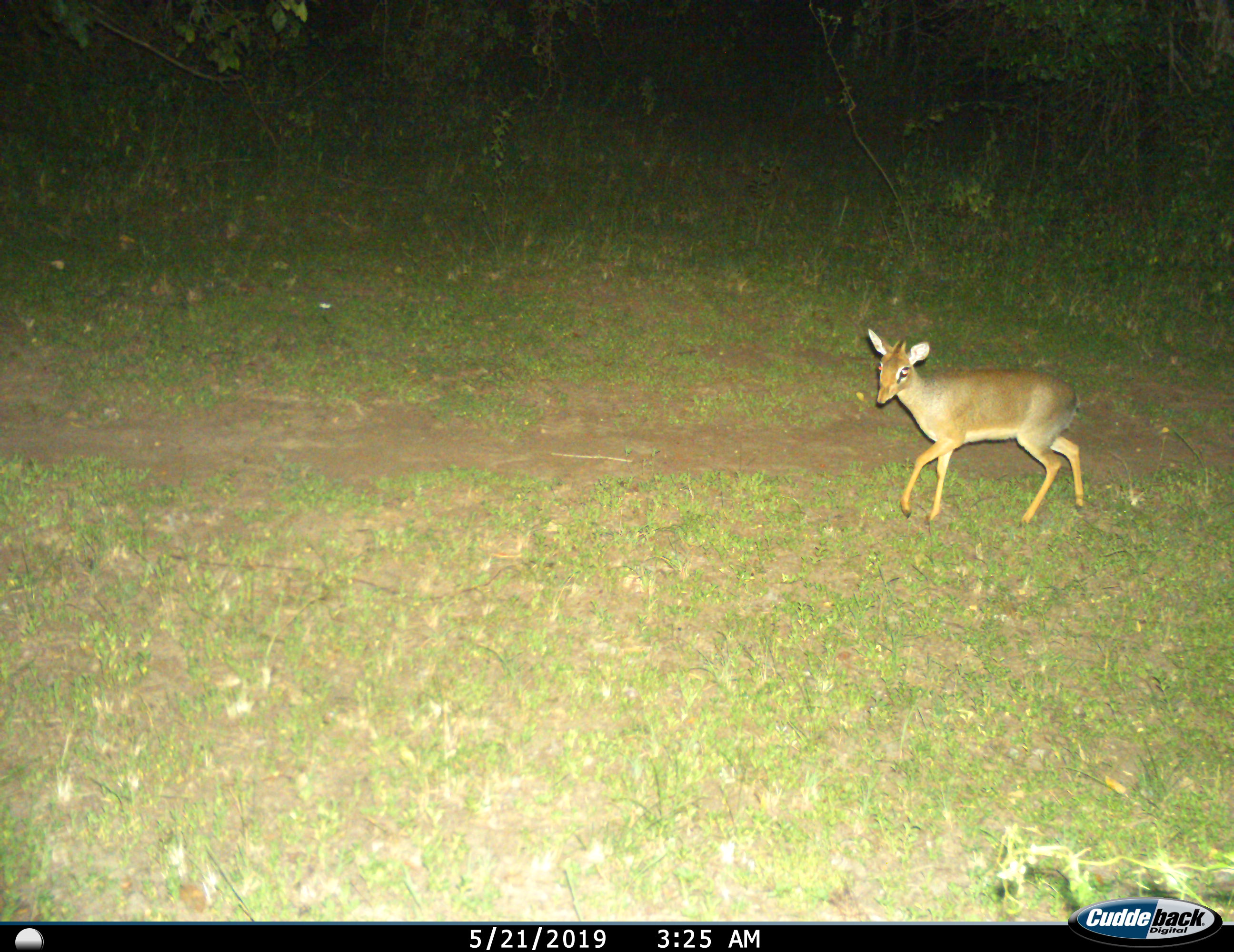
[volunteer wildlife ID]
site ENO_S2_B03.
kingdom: Animalia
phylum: Chordata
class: Mammalia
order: Artiodactyla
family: Bovidae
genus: Madoqua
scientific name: Madoqua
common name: dik-dik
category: dikdik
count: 1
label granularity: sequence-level